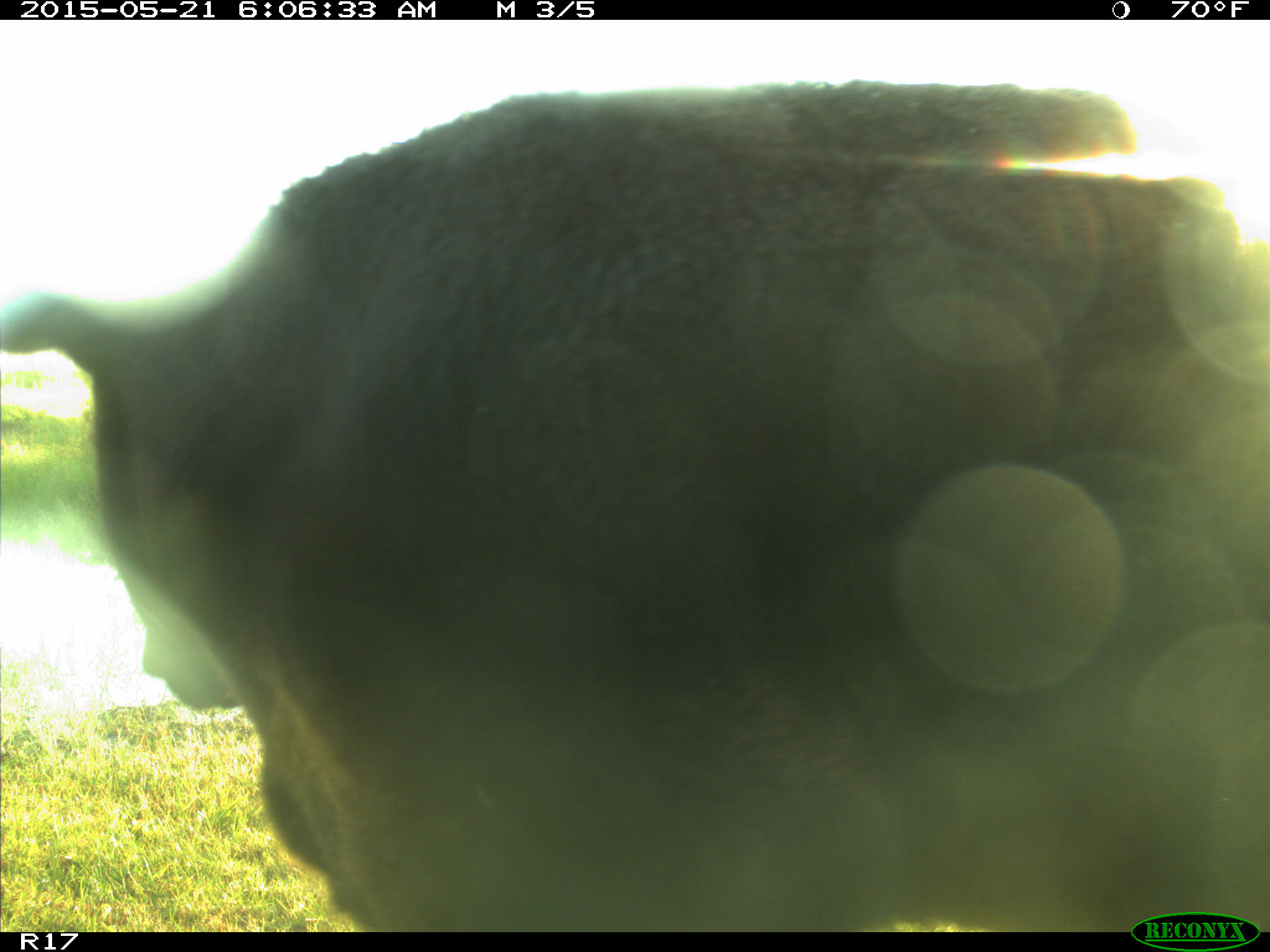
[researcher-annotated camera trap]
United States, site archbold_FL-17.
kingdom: Animalia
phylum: Chordata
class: Mammalia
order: Artiodactyla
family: Bovidae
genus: Bos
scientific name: Bos taurus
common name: domestic cow